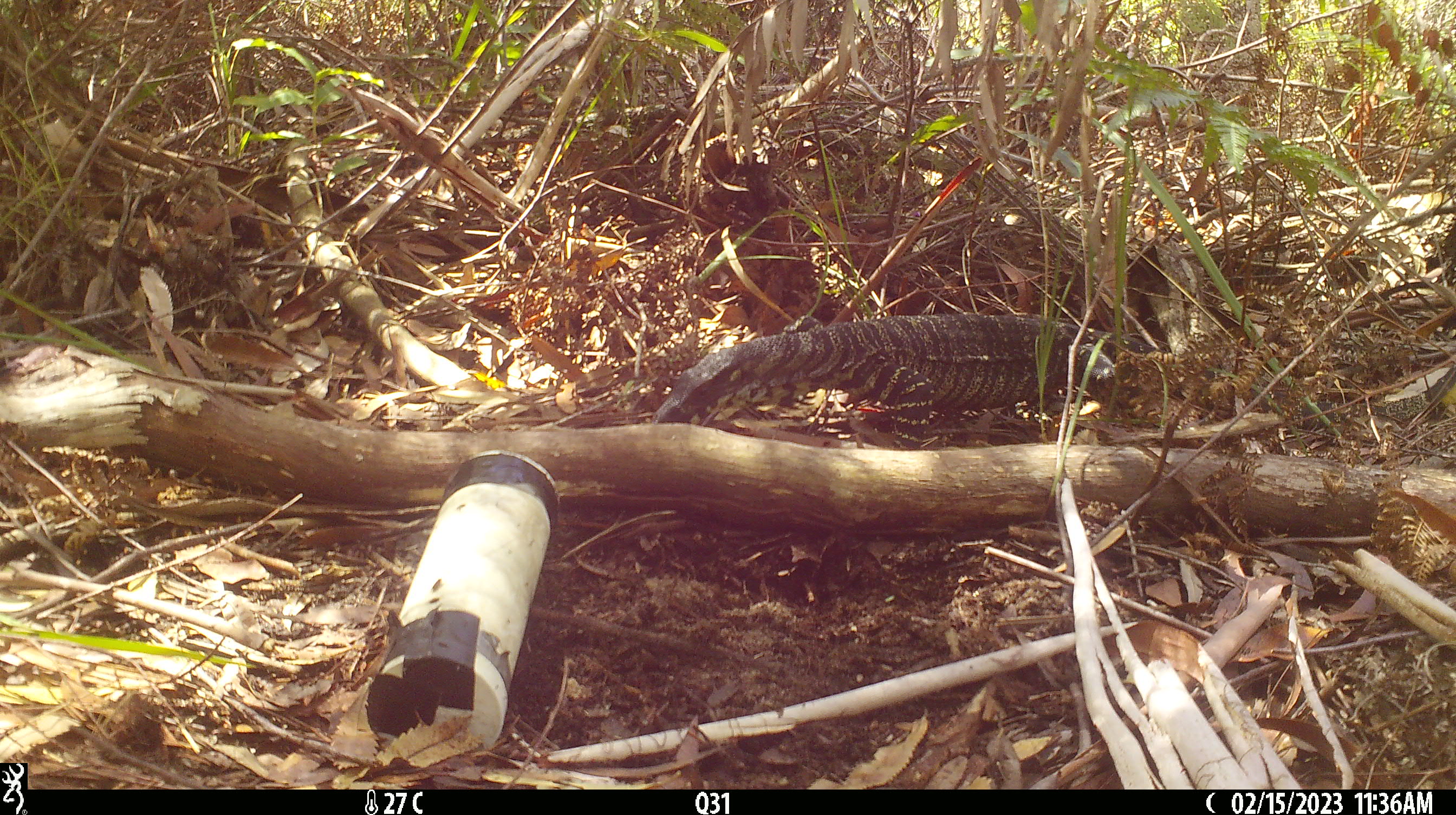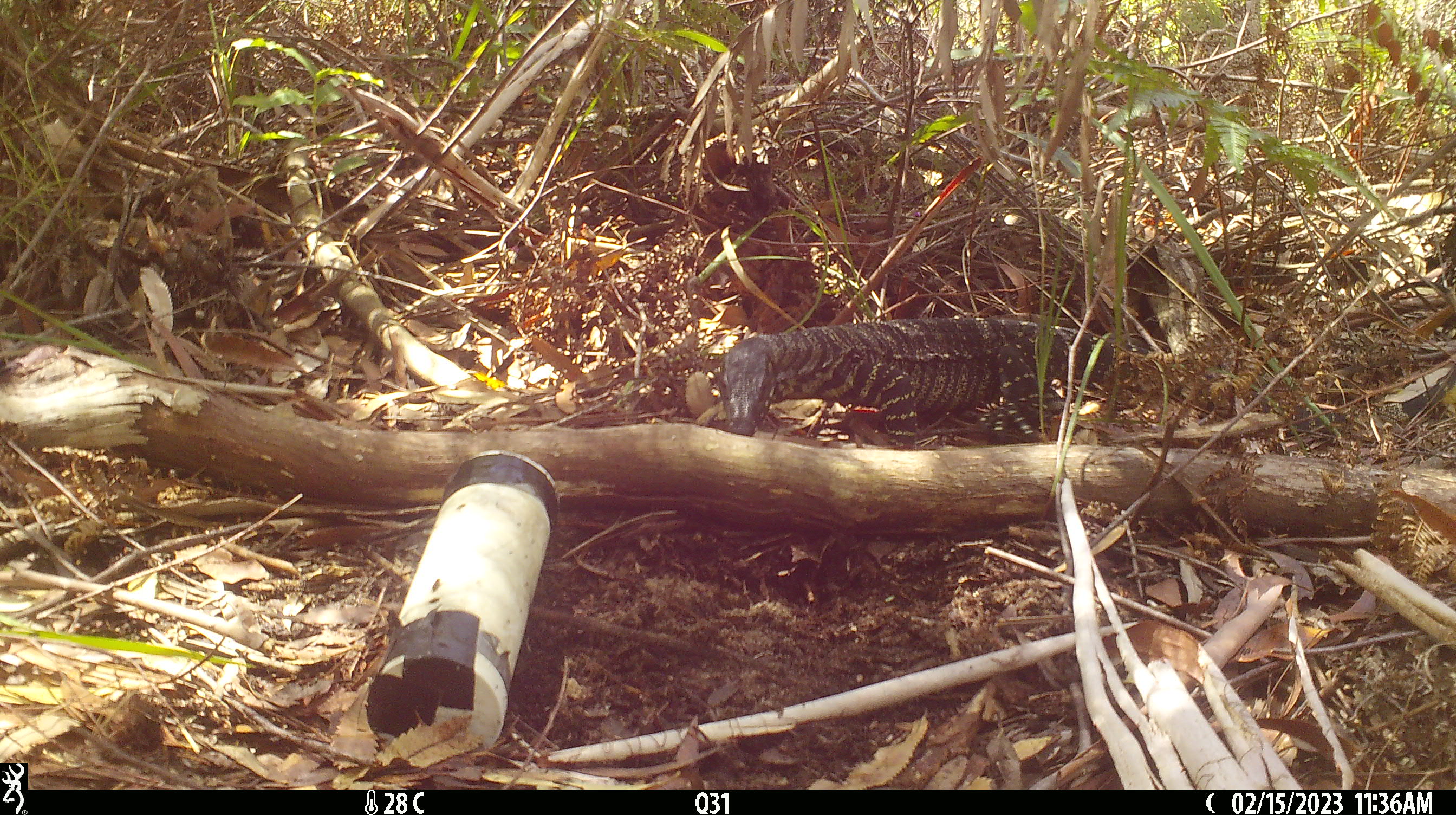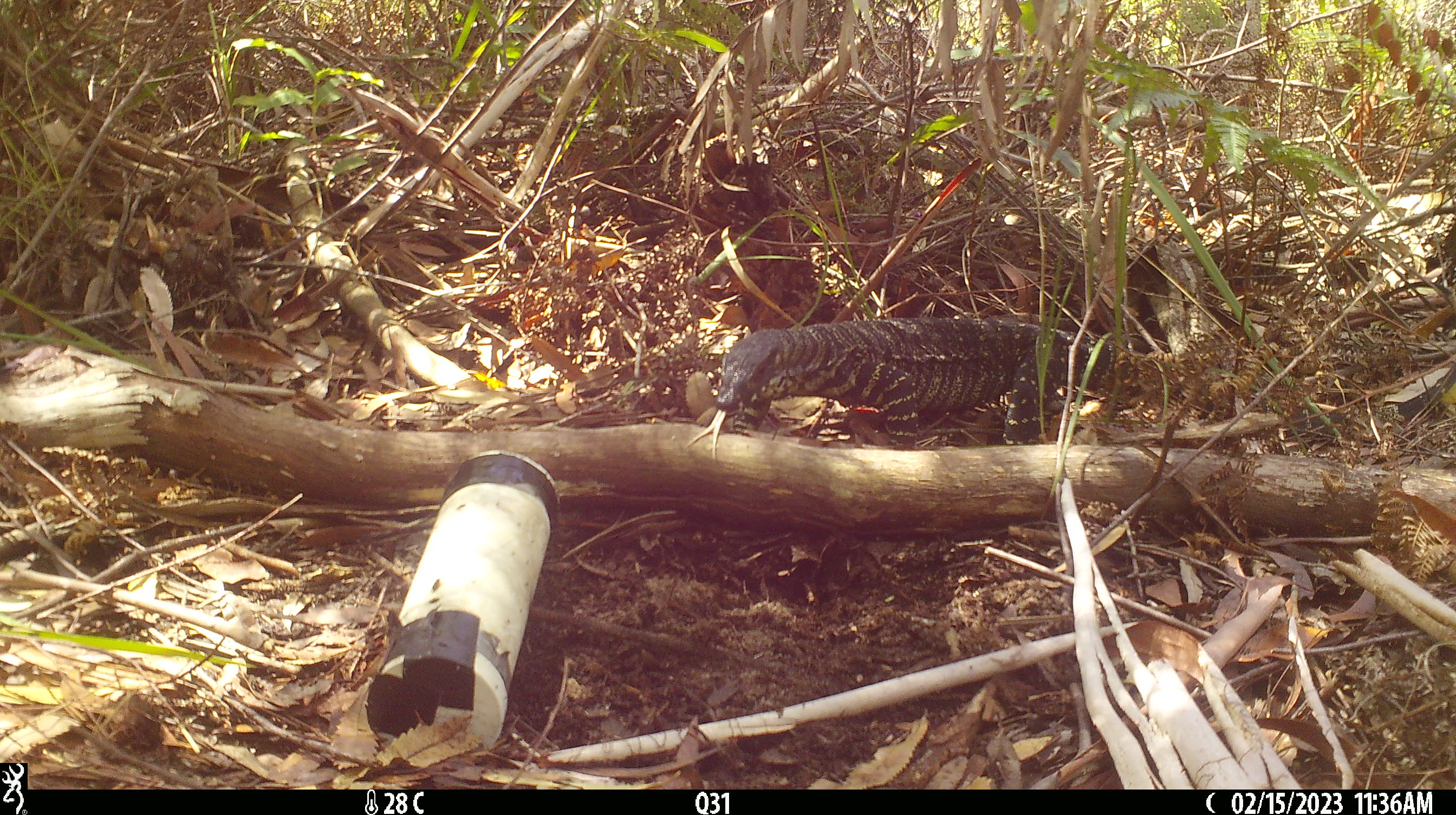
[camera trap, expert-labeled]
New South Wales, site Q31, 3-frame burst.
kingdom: Animalia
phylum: Chordata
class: Reptilia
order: Squamata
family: Varanidae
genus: Varanus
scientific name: Varanus varius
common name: lace monitor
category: goanna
Goanna (lace monitor) (Varanus varius).